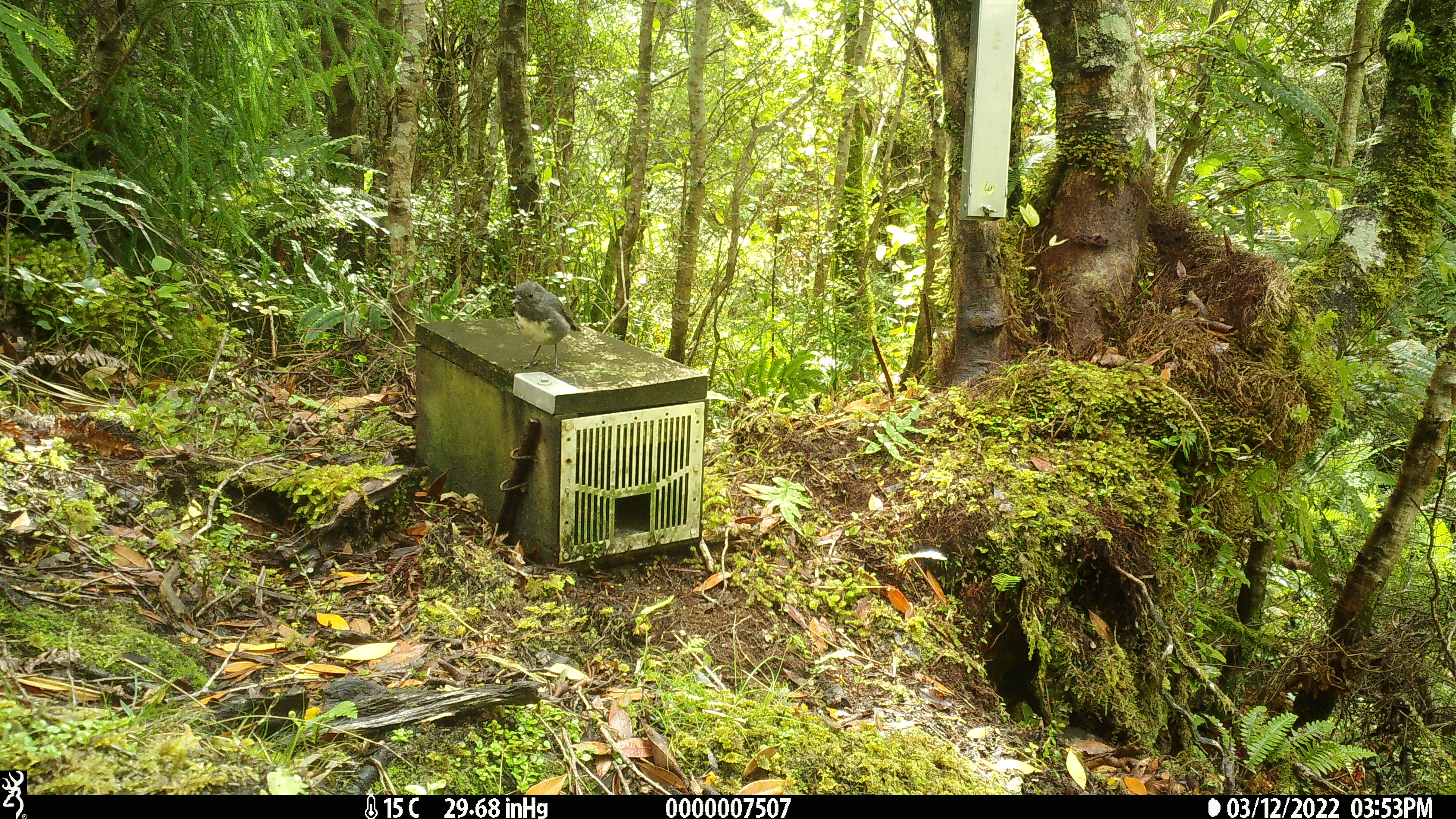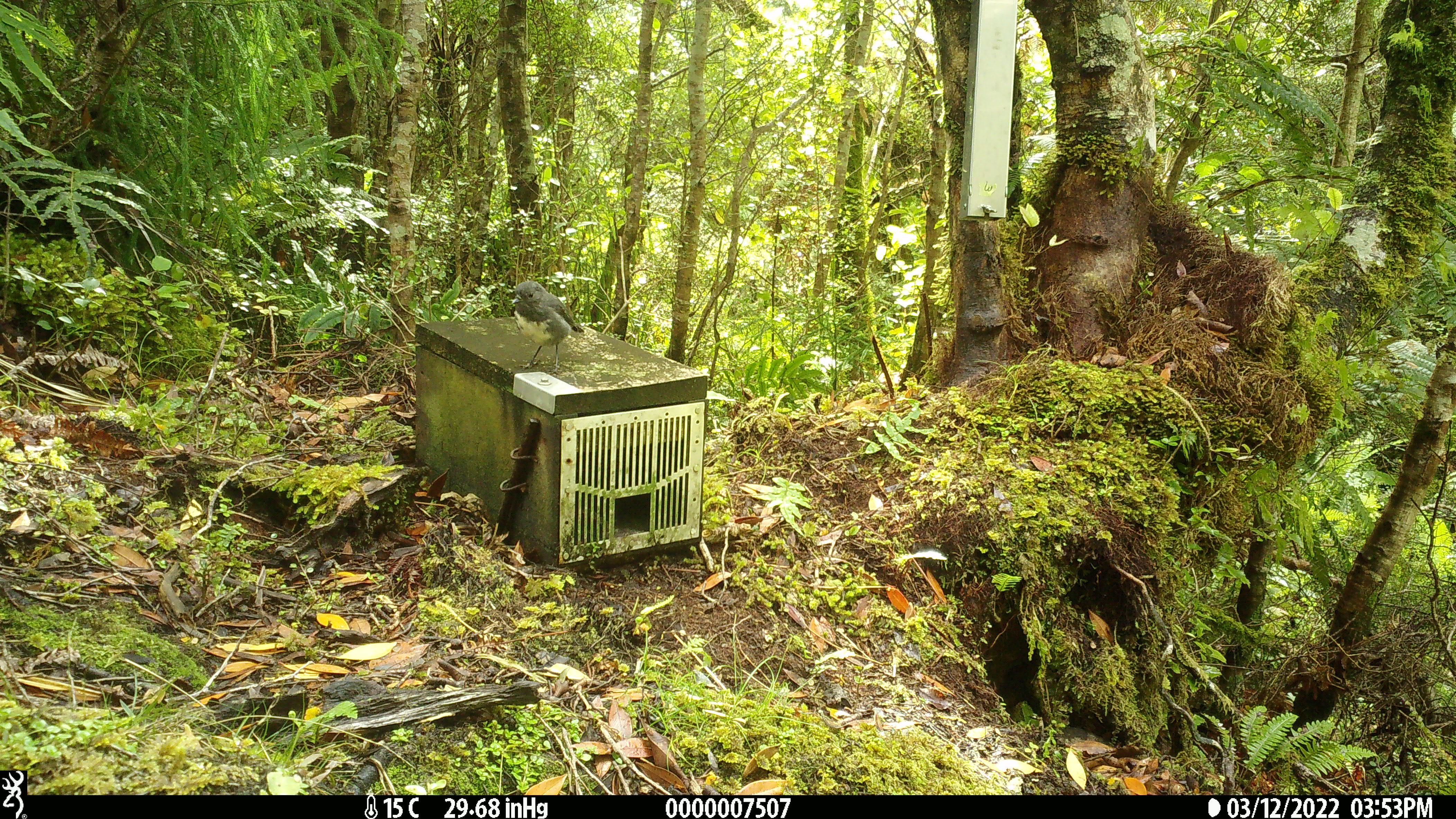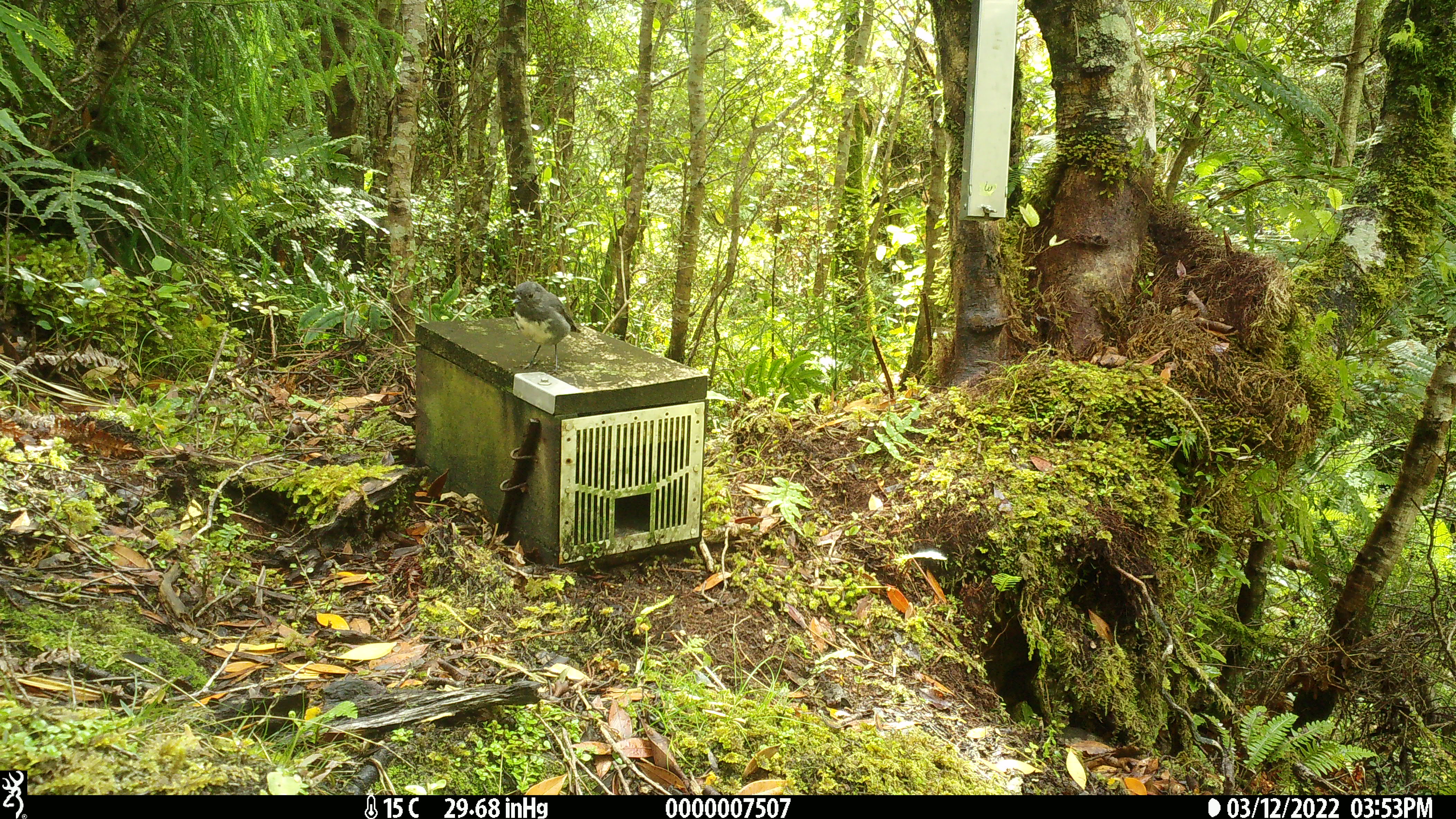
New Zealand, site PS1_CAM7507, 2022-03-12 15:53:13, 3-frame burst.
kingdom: Animalia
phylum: Chordata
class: Aves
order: Passeriformes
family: Petroicidae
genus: Petroica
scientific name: Petroica australis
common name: new zealand robin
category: robin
Robin (new zealand robin) (Petroica australis).